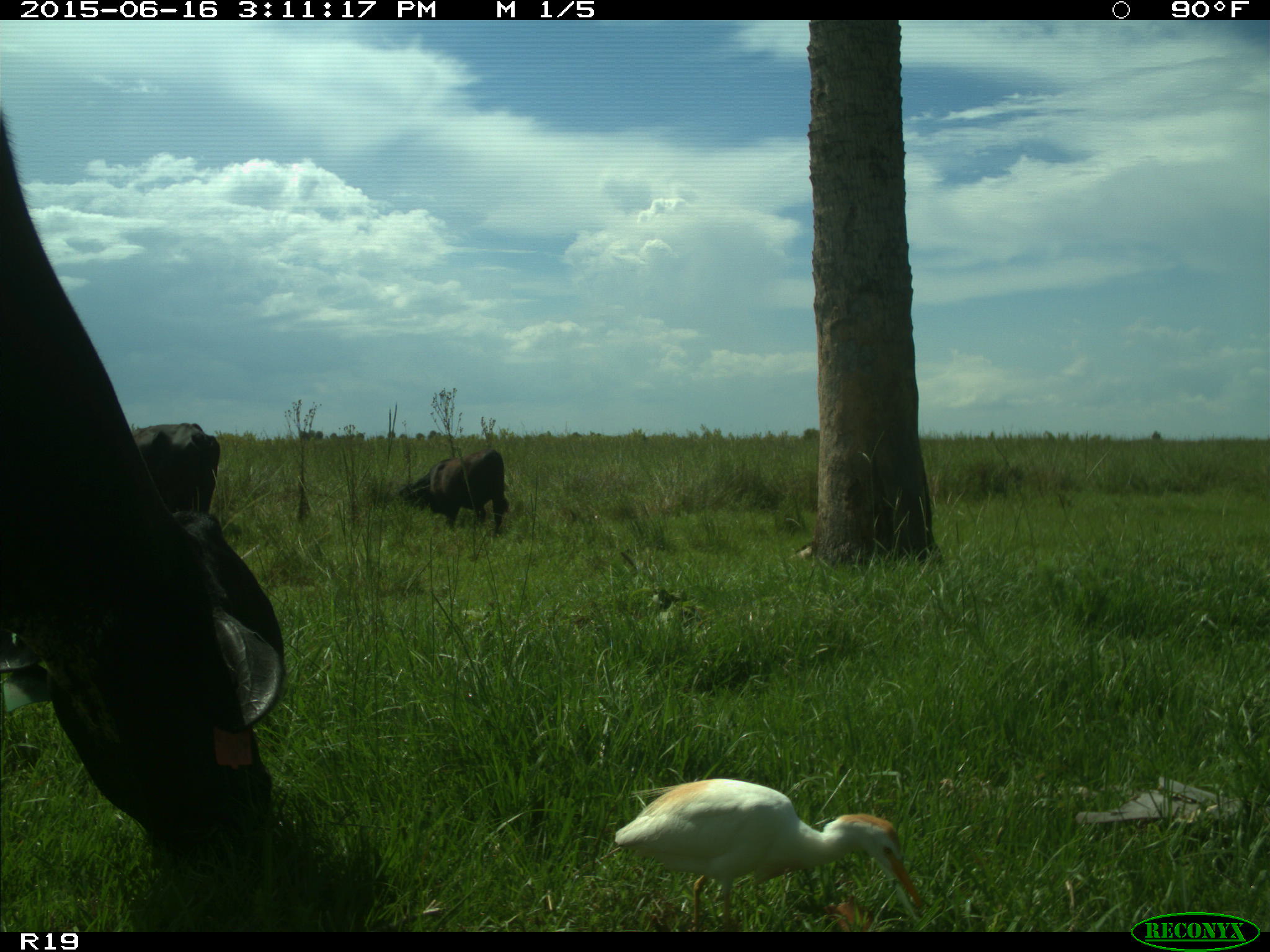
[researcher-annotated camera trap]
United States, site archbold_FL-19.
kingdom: Animalia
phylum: Chordata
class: Mammalia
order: Artiodactyla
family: Bovidae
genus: Bos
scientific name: Bos taurus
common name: domestic cow